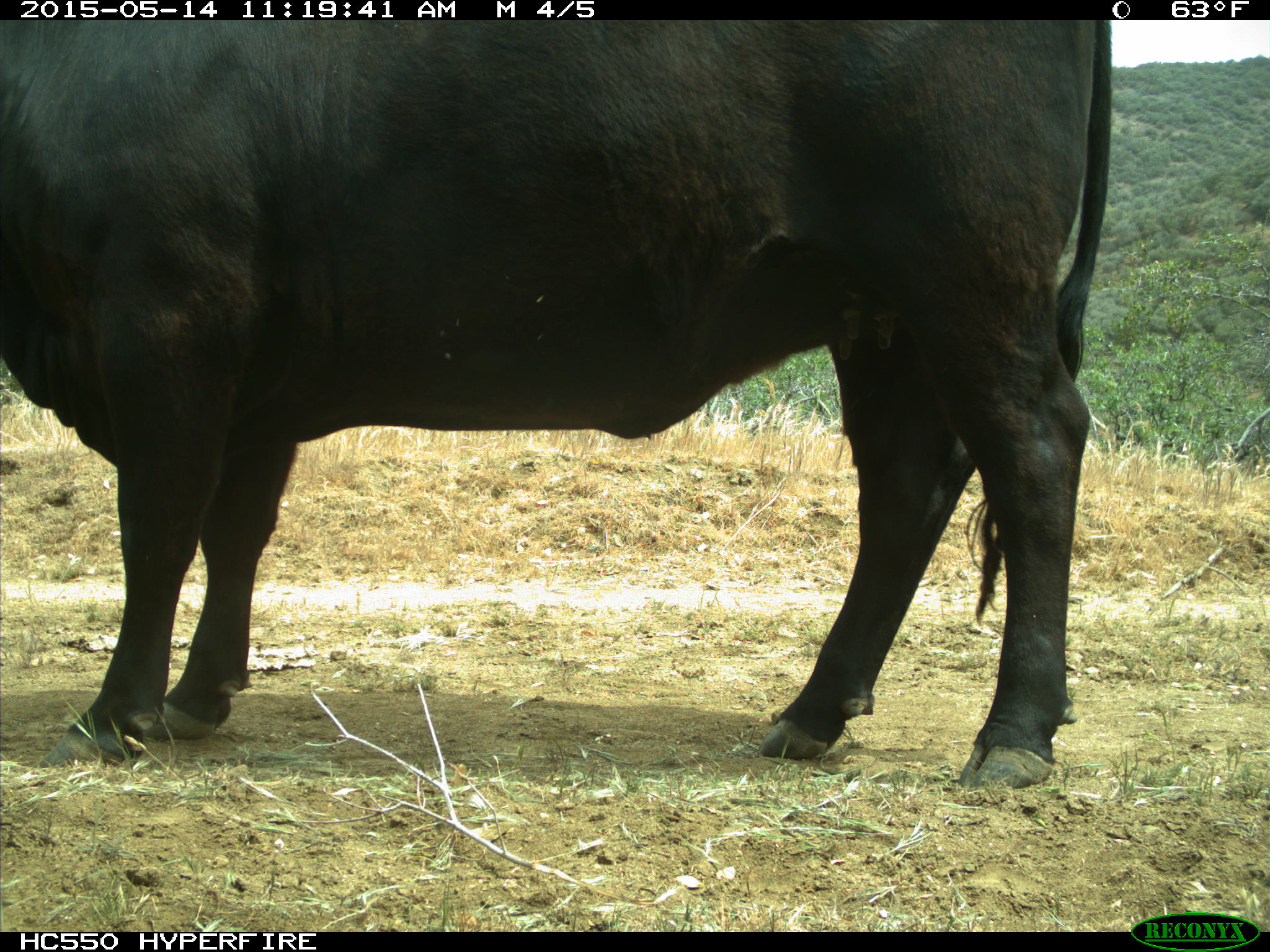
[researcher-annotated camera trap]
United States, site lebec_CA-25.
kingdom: Animalia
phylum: Chordata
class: Mammalia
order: Artiodactyla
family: Bovidae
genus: Bos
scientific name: Bos taurus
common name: domestic cow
Bos taurus (domestic cow).